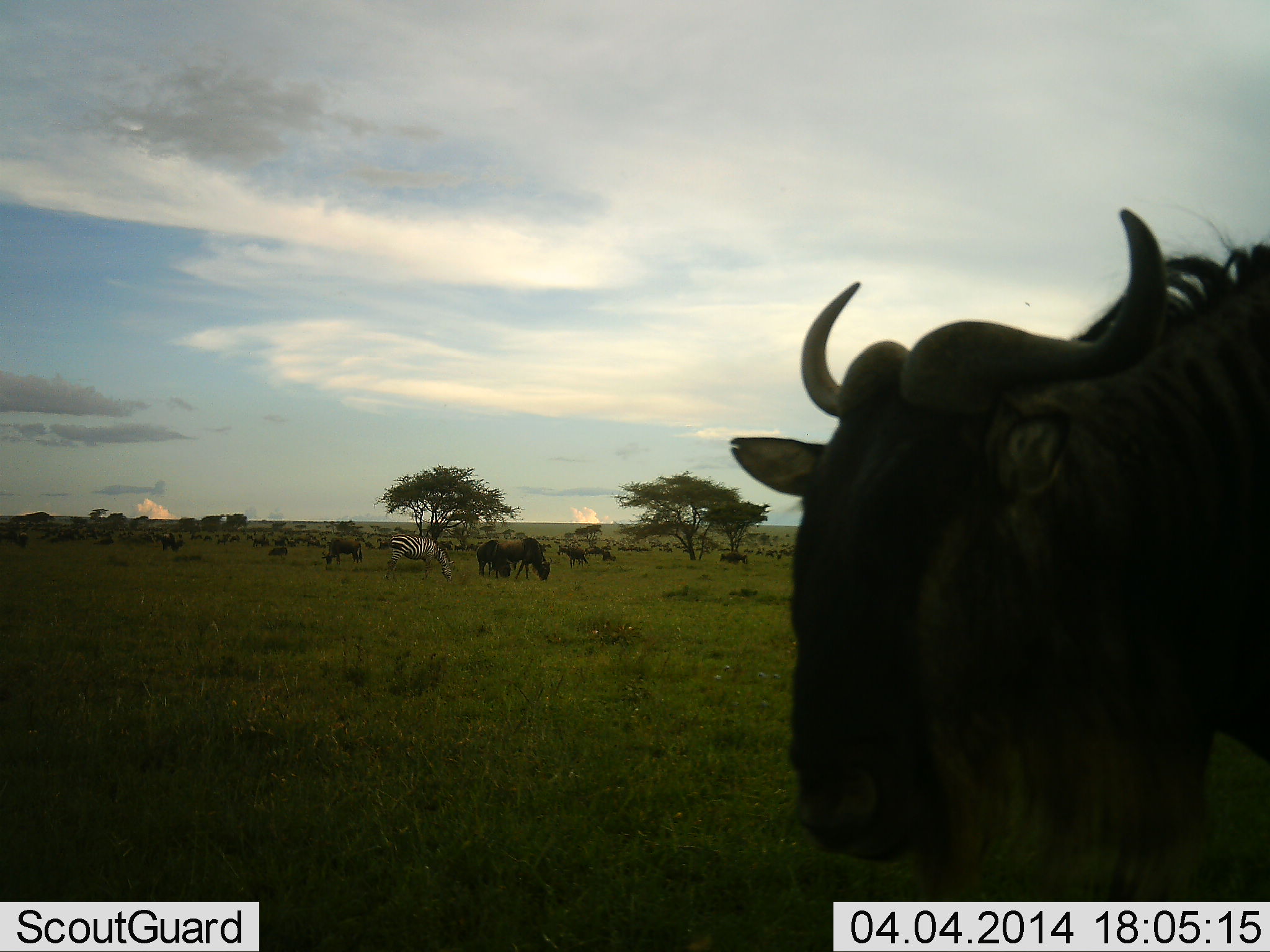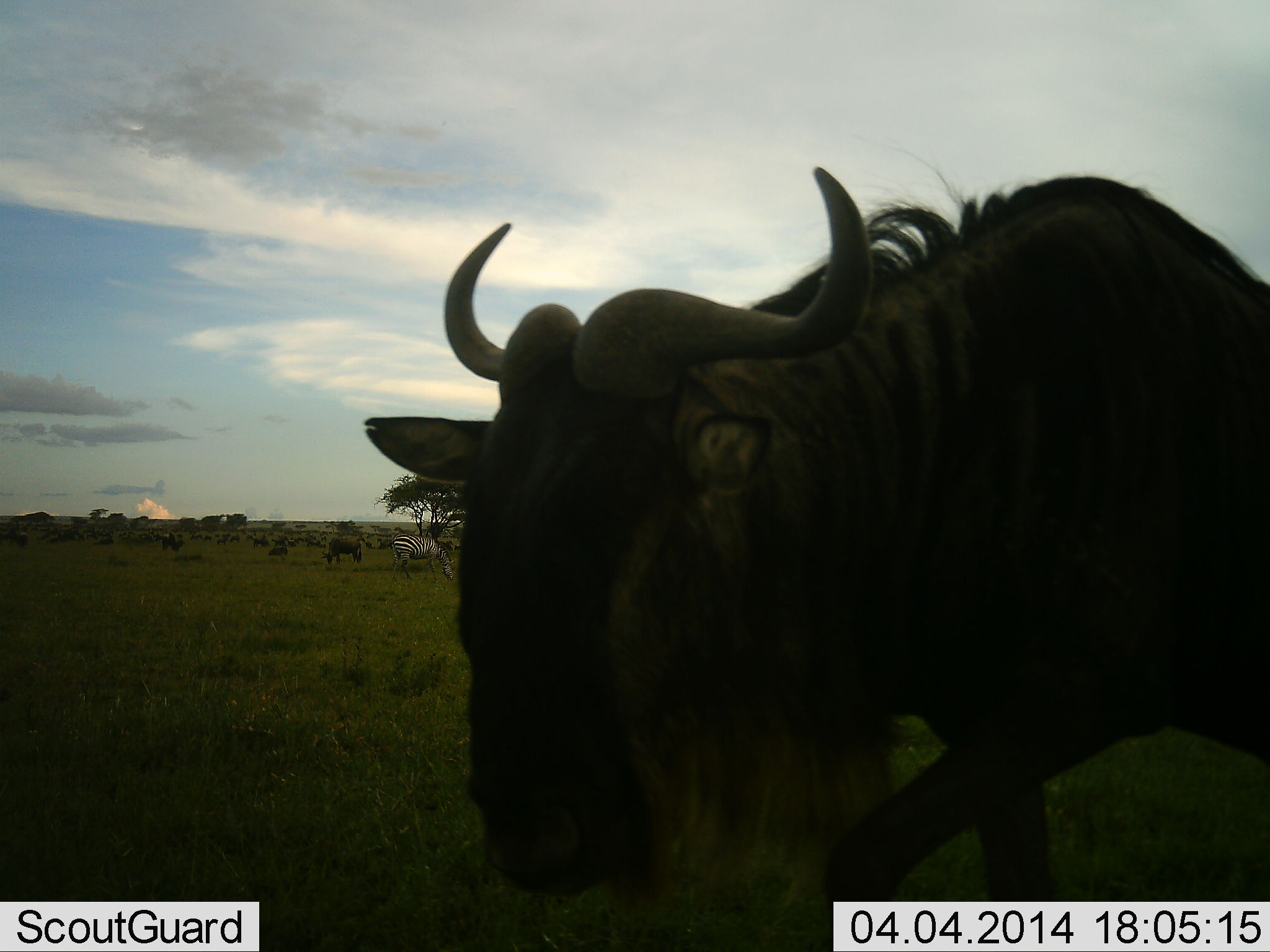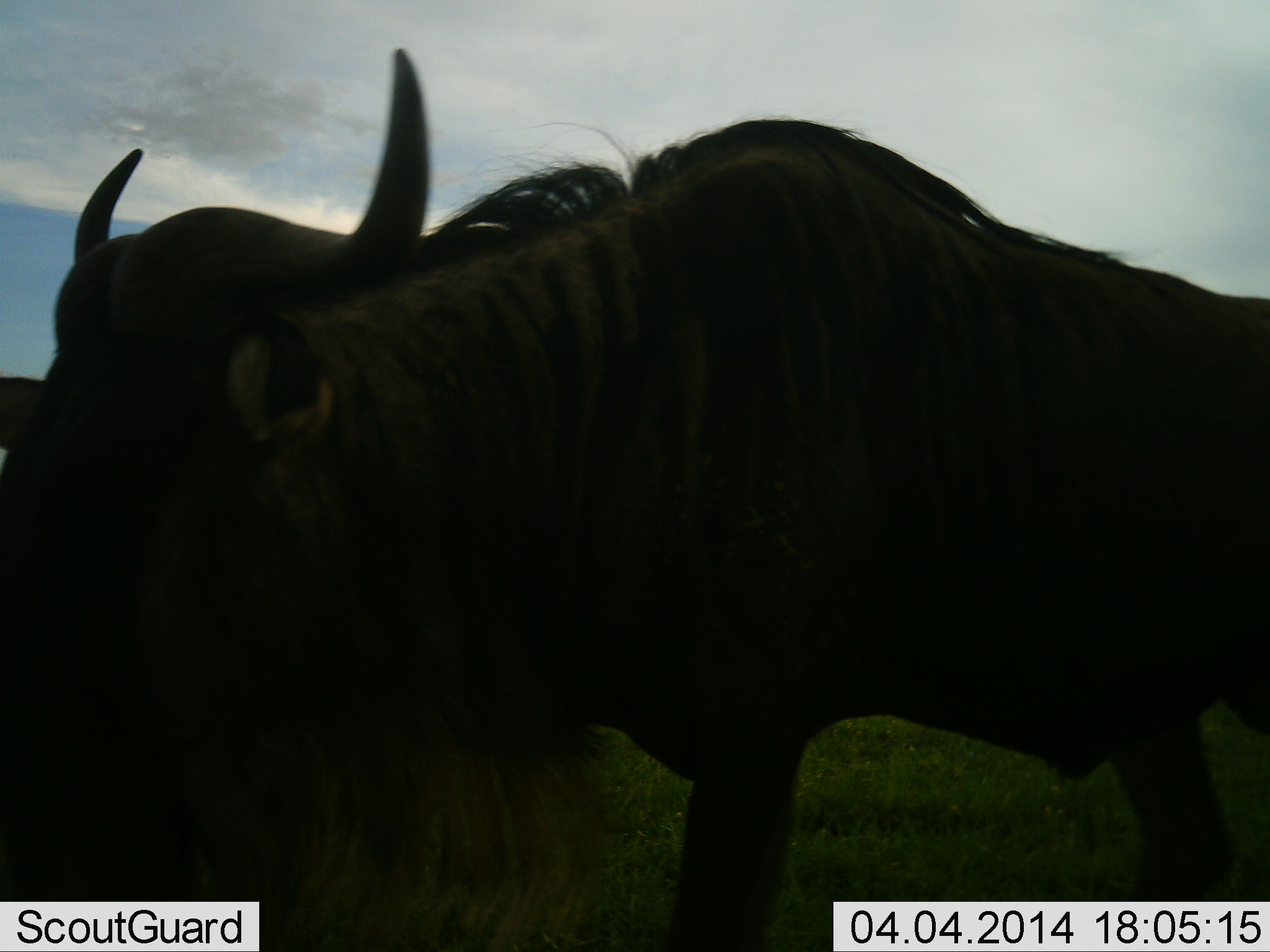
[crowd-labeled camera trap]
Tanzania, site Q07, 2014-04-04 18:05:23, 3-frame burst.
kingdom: Animalia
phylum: Chordata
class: Mammalia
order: Artiodactyla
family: Bovidae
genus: Connochaetes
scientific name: Connochaetes taurinus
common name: blue wildebeest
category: wildebeest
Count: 11-50.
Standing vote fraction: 55%.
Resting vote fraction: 0%.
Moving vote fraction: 73%.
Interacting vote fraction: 9%.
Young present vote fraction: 0%.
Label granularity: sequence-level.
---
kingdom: Animalia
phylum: Chordata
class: Mammalia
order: Perissodactyla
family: Equidae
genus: Equus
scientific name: Equus quagga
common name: plains zebra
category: zebra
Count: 1.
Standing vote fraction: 20%.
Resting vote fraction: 0%.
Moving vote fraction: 0%.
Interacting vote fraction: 0%.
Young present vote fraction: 0%.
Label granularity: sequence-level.